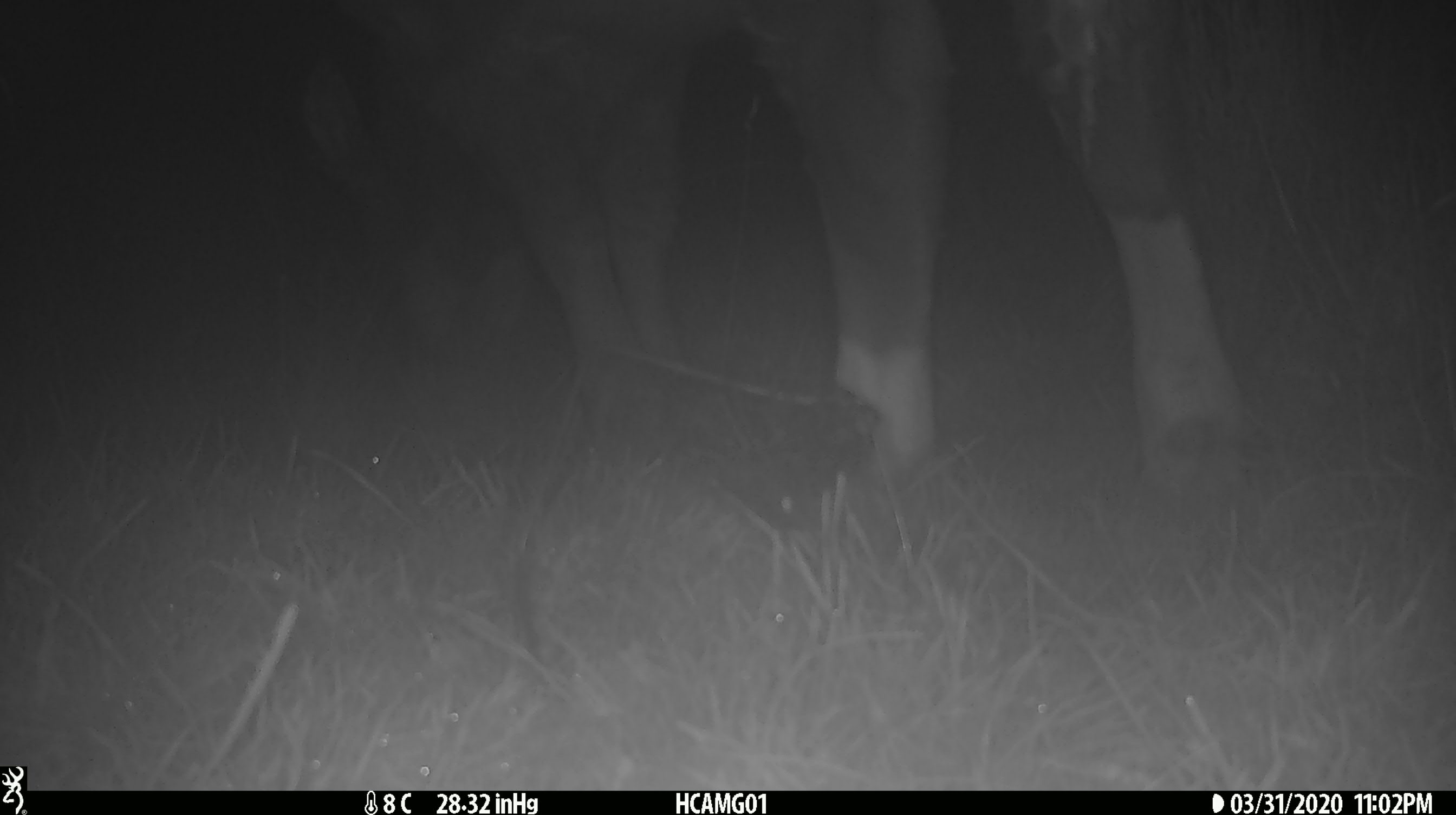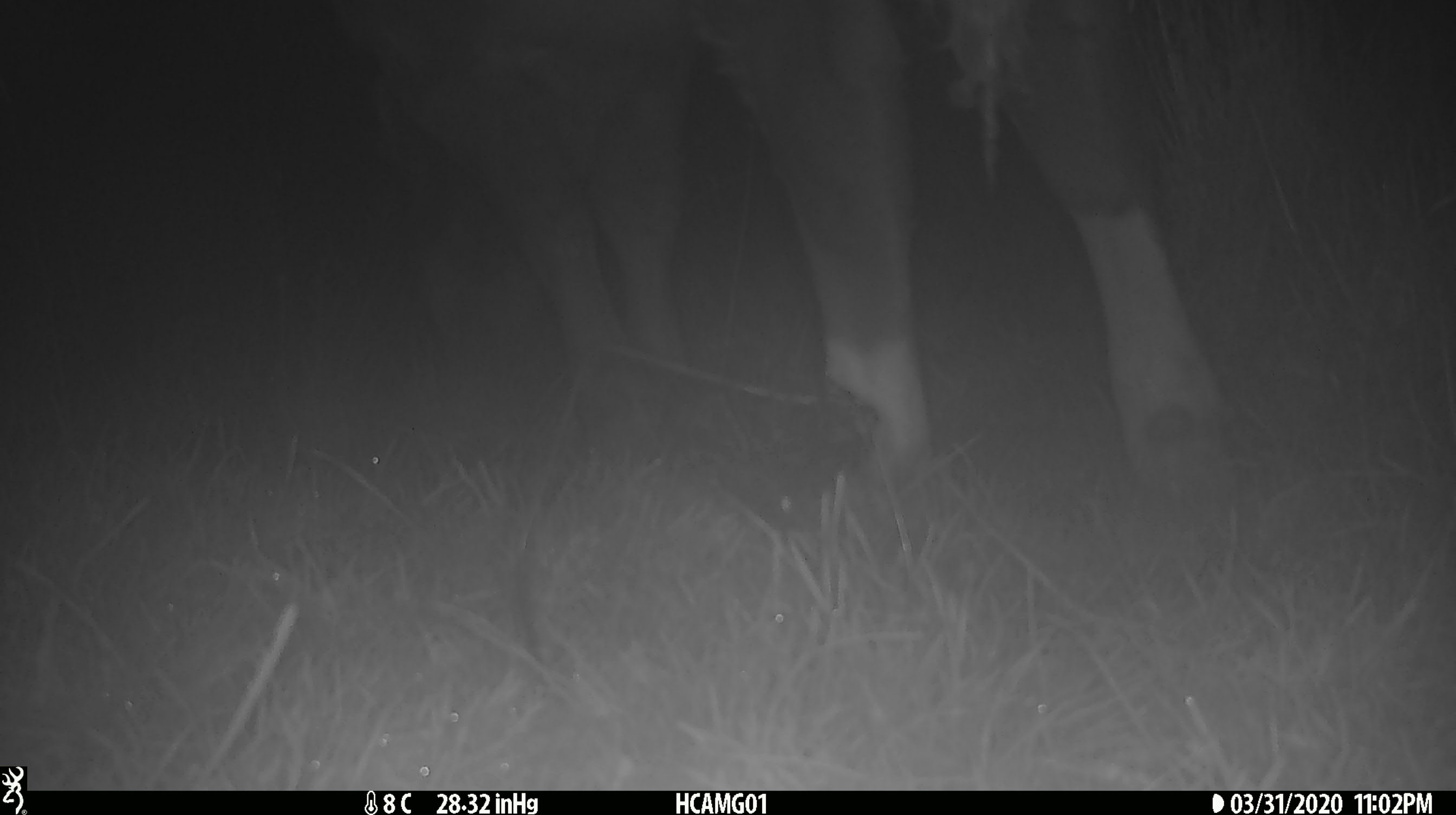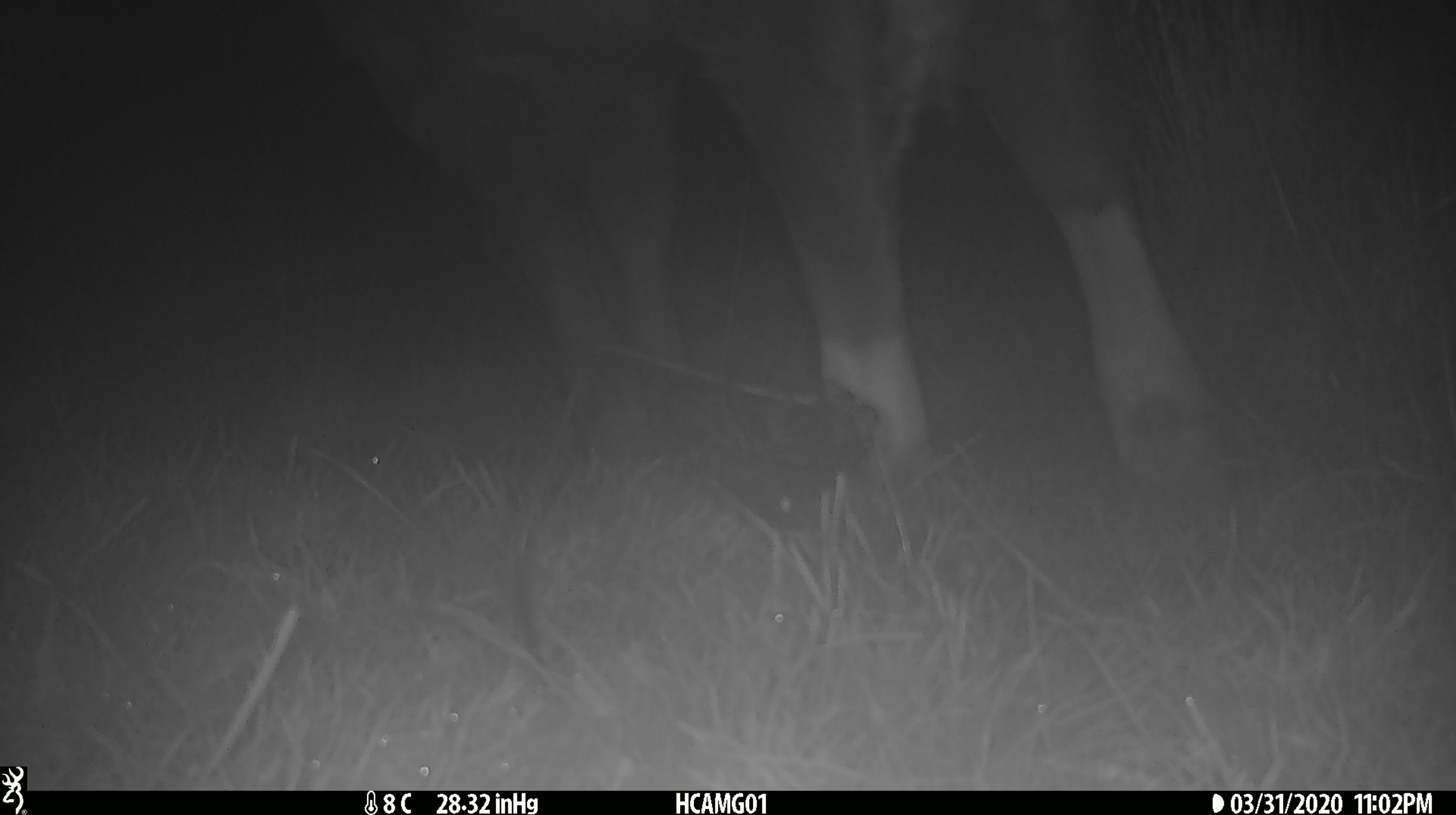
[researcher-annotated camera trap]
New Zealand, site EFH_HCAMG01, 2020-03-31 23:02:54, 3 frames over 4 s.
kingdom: Animalia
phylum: Chordata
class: Mammalia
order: Artiodactyla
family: Bovidae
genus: Bos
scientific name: Bos taurus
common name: domestic cow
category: cow